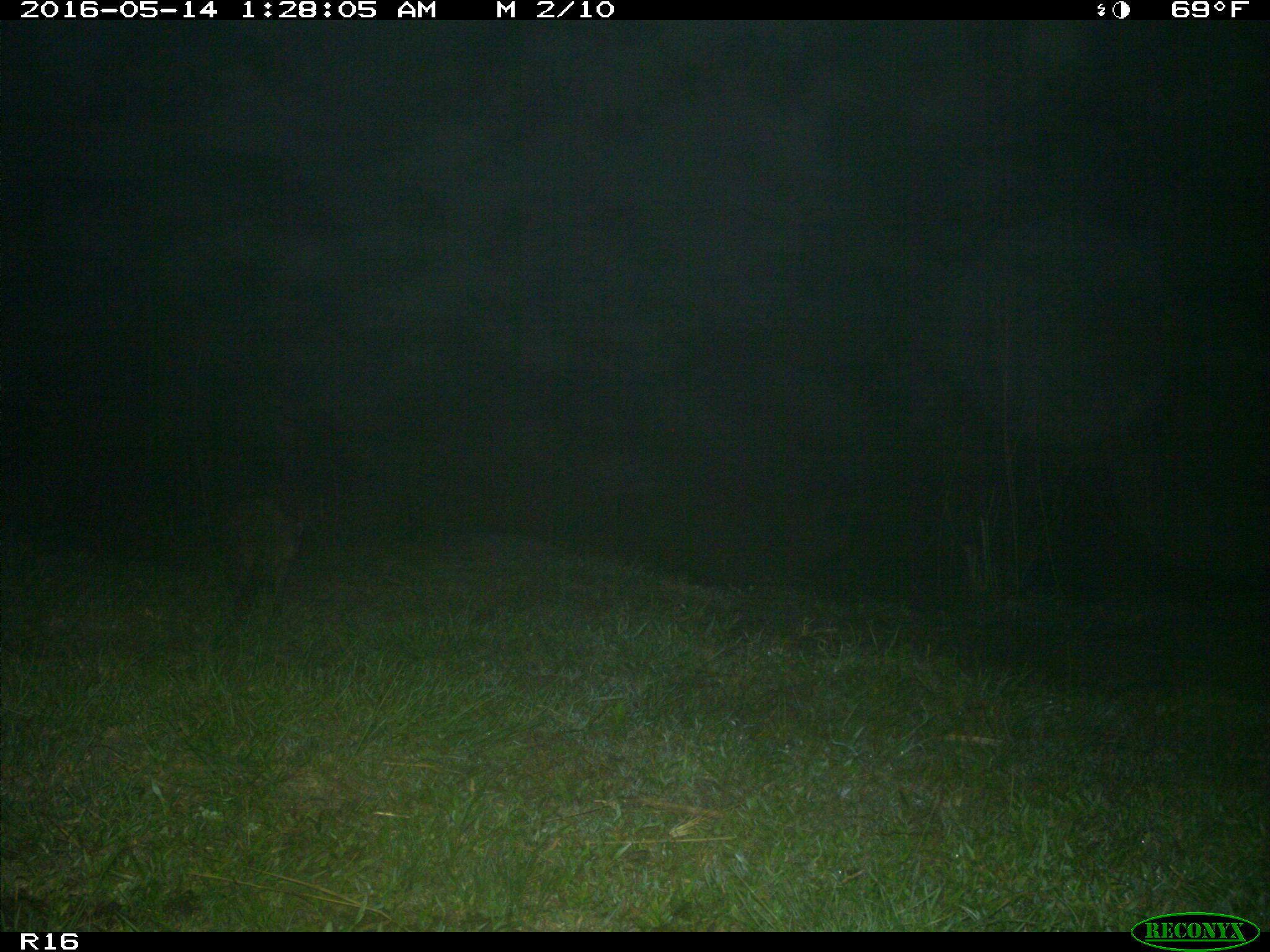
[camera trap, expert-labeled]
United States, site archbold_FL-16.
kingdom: Animalia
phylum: Chordata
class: Mammalia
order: Carnivora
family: Canidae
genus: Canis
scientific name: Canis latrans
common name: coyote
Canis latrans (coyote).